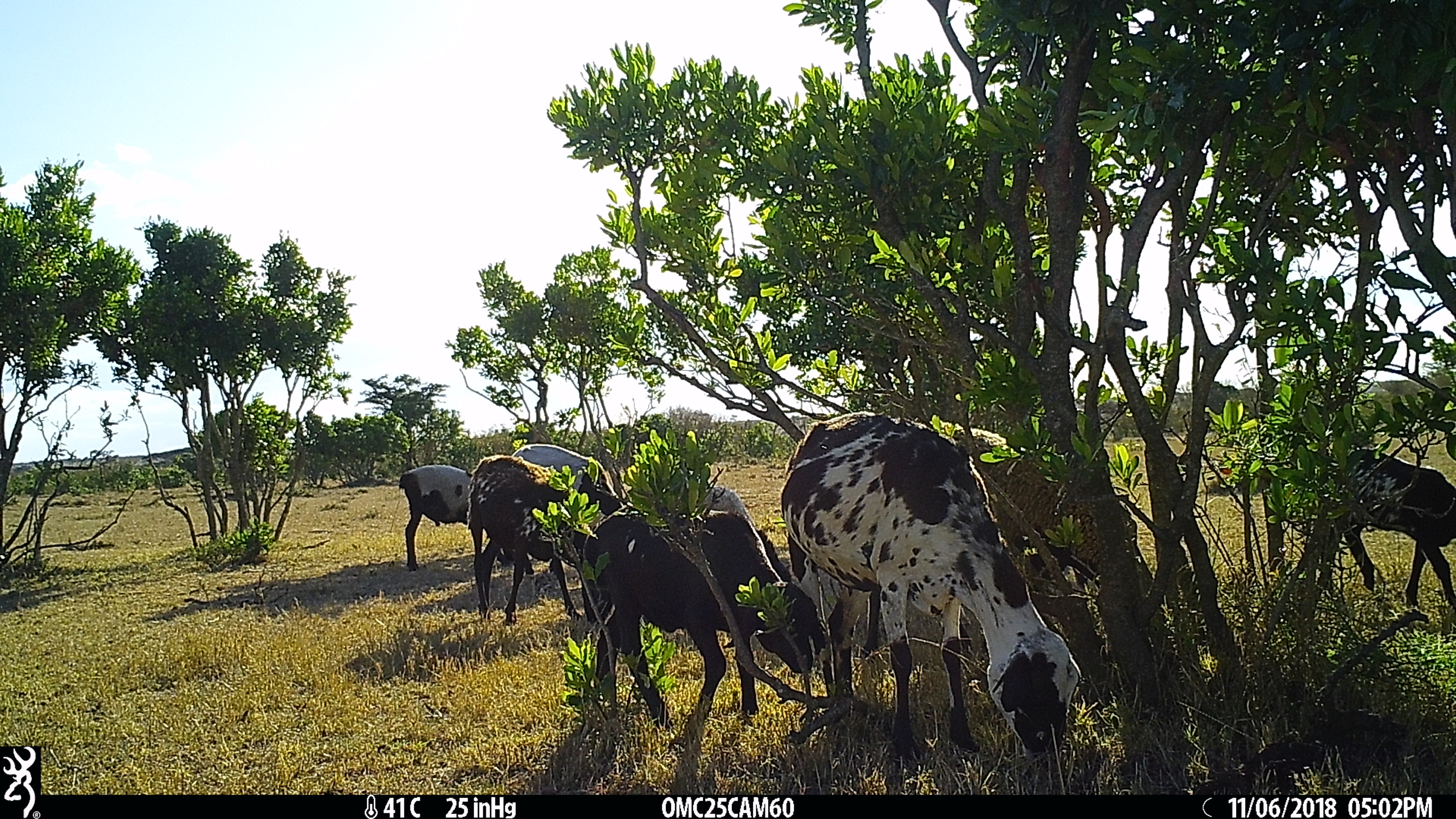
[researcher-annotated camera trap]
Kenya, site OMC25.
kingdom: Animalia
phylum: Chordata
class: Mammalia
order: Artiodactyla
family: Bovidae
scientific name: Bovidae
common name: sheep or goat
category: shoat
Shoat (sheep or goat) (Bovidae).